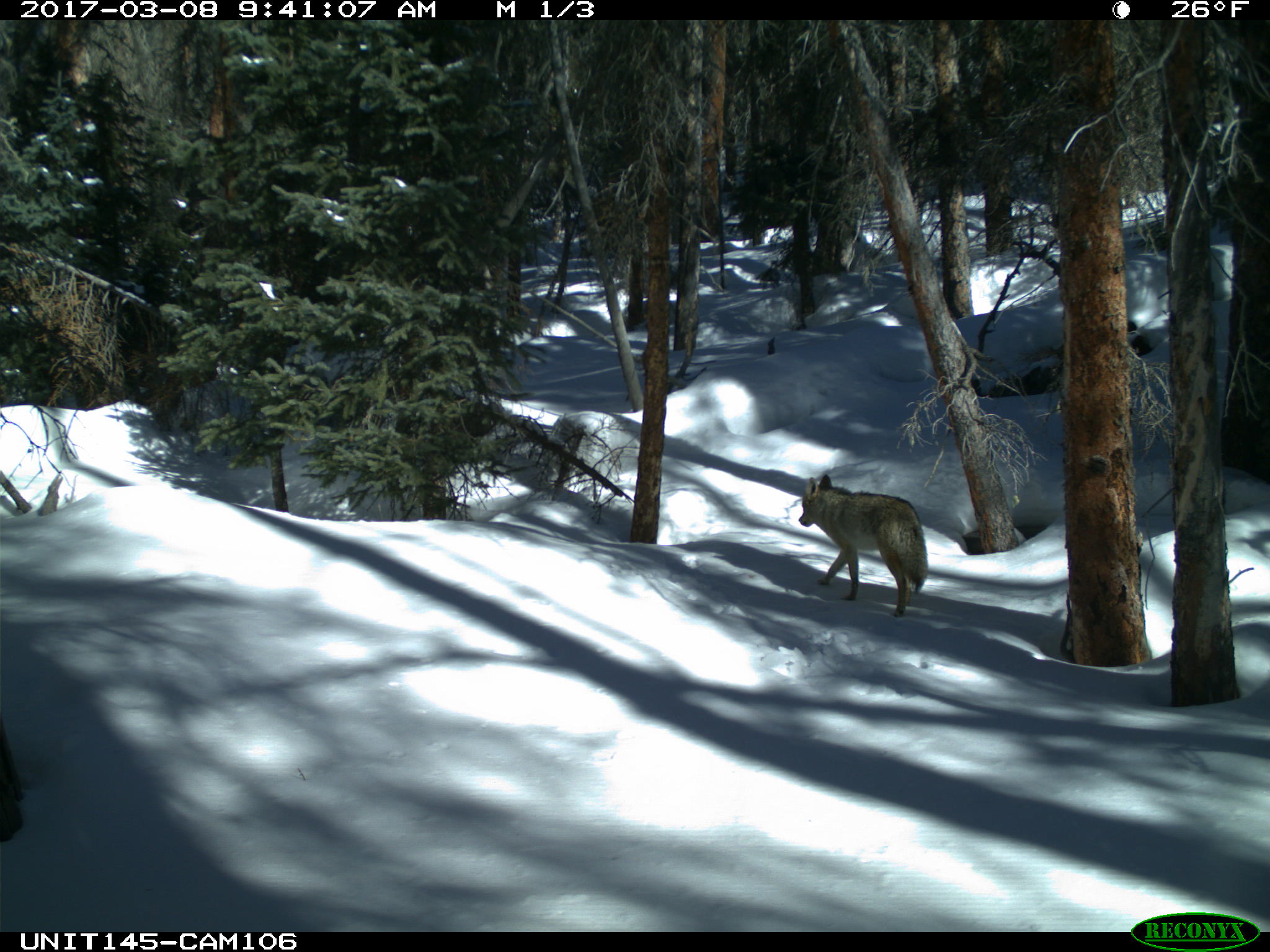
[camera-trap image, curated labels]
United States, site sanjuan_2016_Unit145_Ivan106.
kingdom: Animalia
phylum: Chordata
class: Mammalia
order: Carnivora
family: Canidae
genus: Canis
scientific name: Canis latrans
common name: coyote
Canis latrans (coyote).